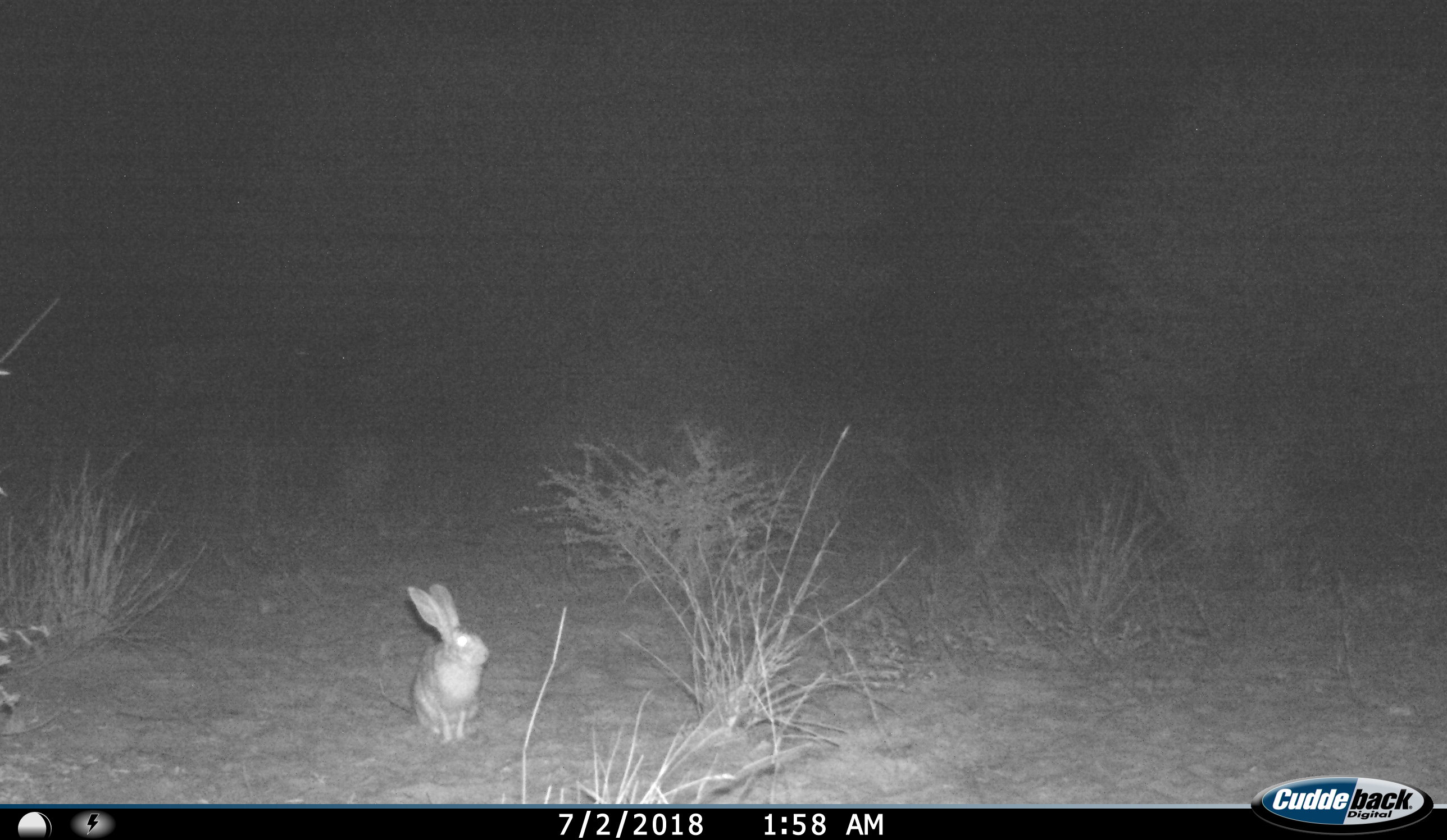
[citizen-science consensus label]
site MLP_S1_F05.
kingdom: Animalia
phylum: Chordata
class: Mammalia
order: Lagomorpha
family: Leporidae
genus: Lepus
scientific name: Lepus capensis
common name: cape hare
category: harecape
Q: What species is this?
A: Harecape (cape hare) (Lepus capensis).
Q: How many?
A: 1.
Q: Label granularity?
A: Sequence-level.